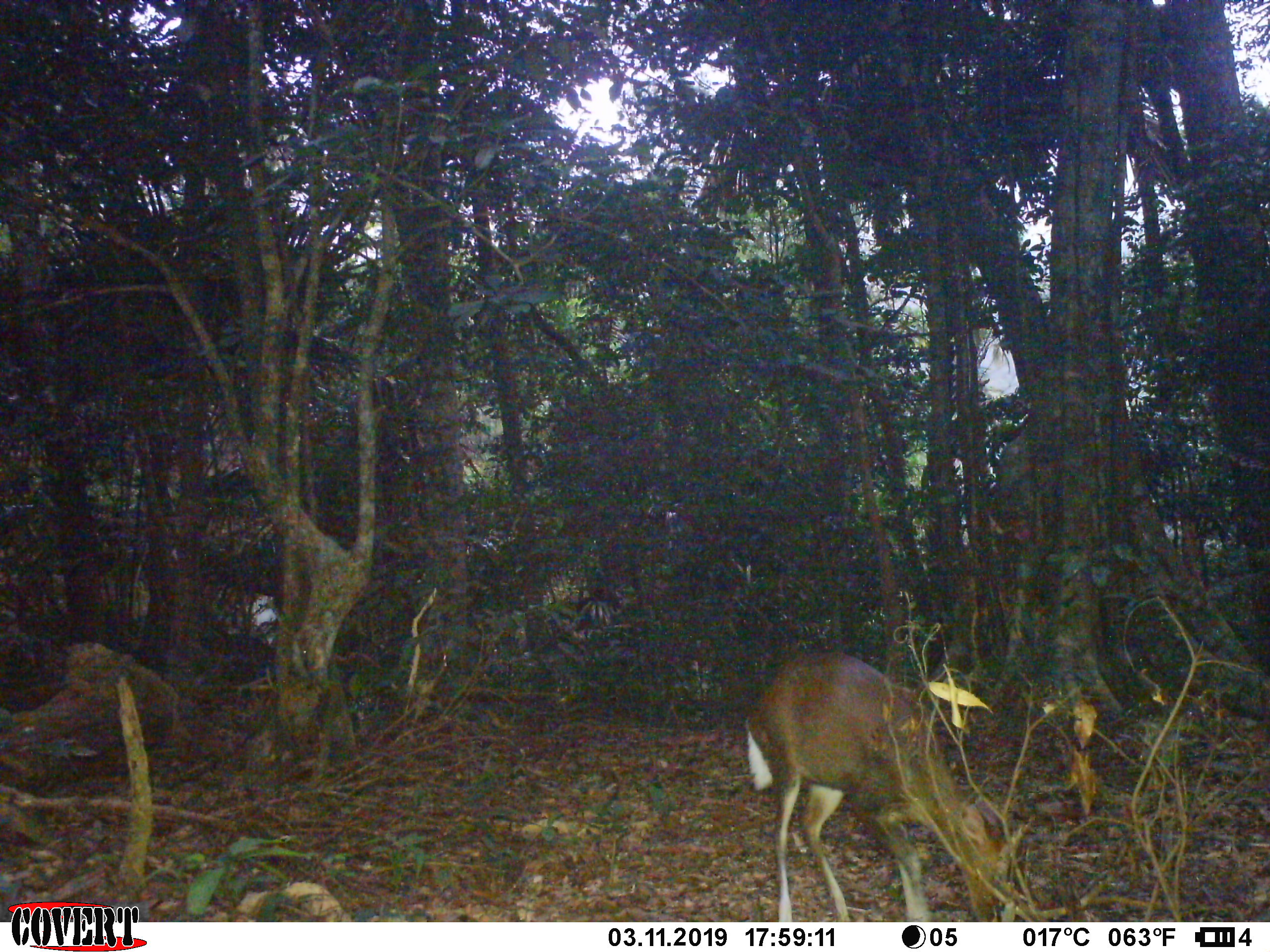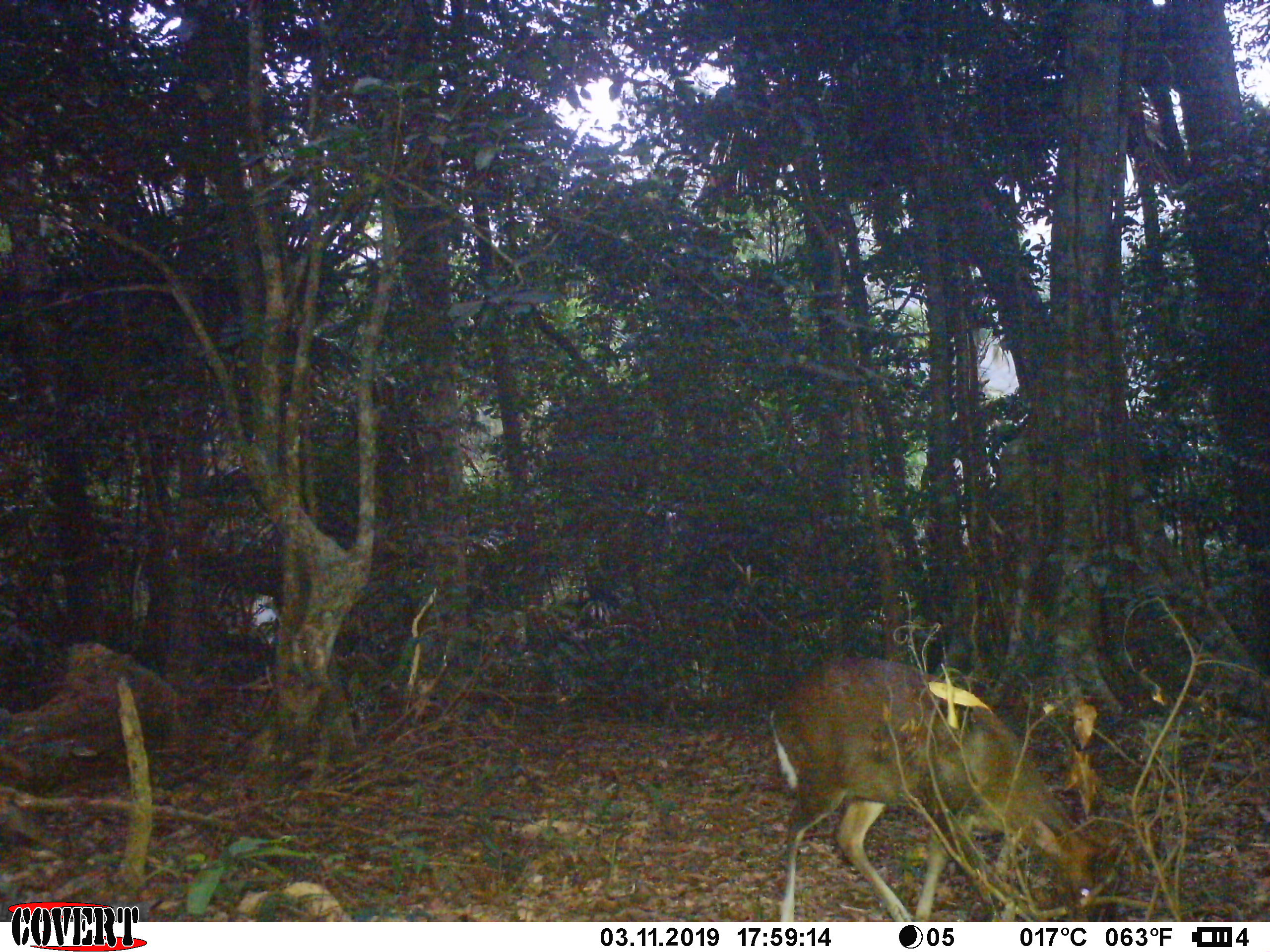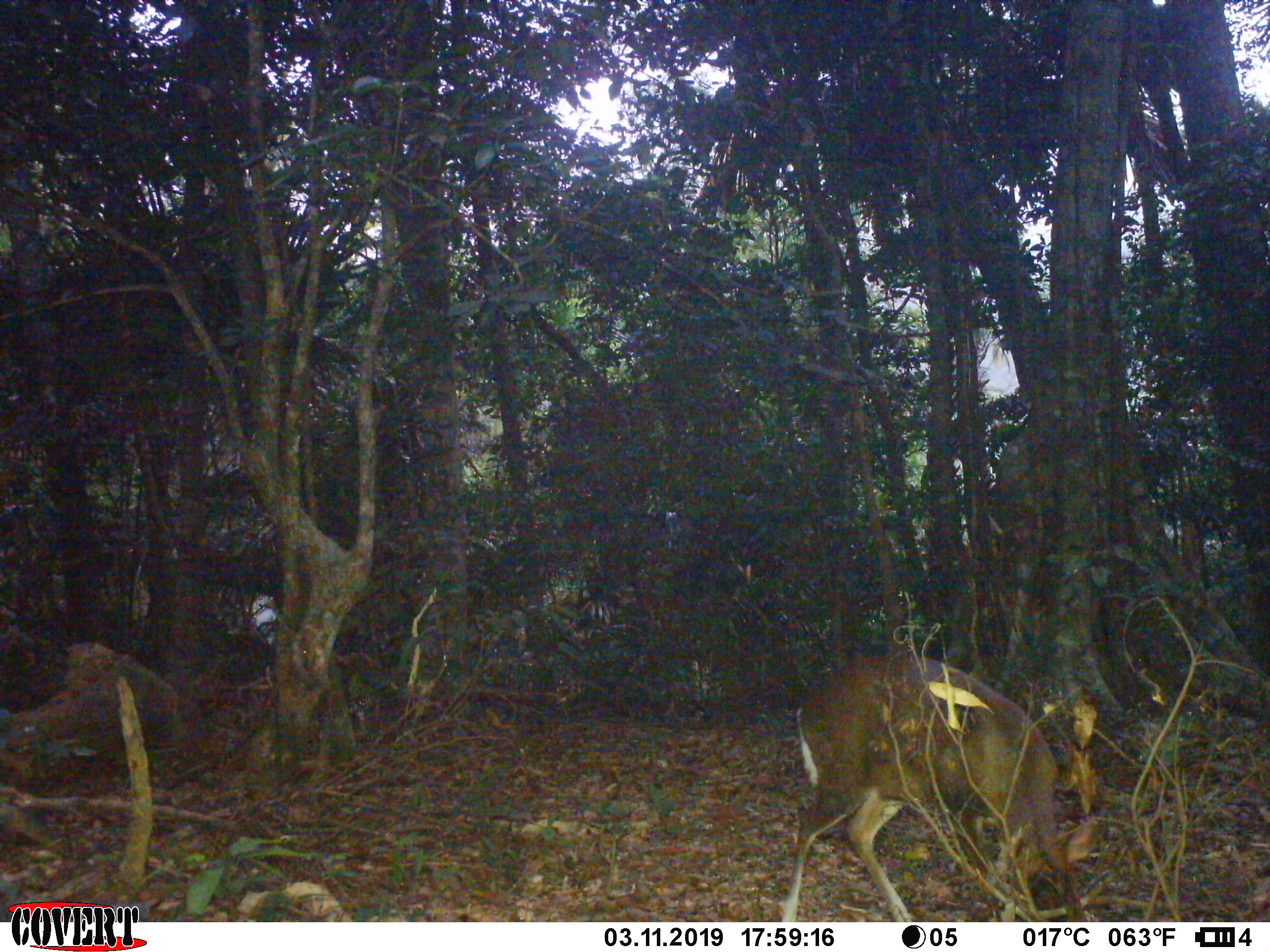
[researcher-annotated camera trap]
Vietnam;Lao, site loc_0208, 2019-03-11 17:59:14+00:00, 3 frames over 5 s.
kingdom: Animalia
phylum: Chordata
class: Mammalia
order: Artiodactyla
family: Cervidae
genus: Muntiacus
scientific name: Muntiacus rooseveltorum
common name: roosevelt's muntjac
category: roosevelts muntjac group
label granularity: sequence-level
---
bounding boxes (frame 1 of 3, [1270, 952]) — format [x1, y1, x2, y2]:
roosevelts muntjac group: [744, 647, 1027, 922]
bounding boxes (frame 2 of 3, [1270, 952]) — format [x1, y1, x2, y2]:
roosevelts muntjac group: [765, 656, 1125, 921]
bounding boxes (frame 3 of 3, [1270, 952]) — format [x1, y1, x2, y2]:
roosevelts muntjac group: [777, 650, 1101, 921]